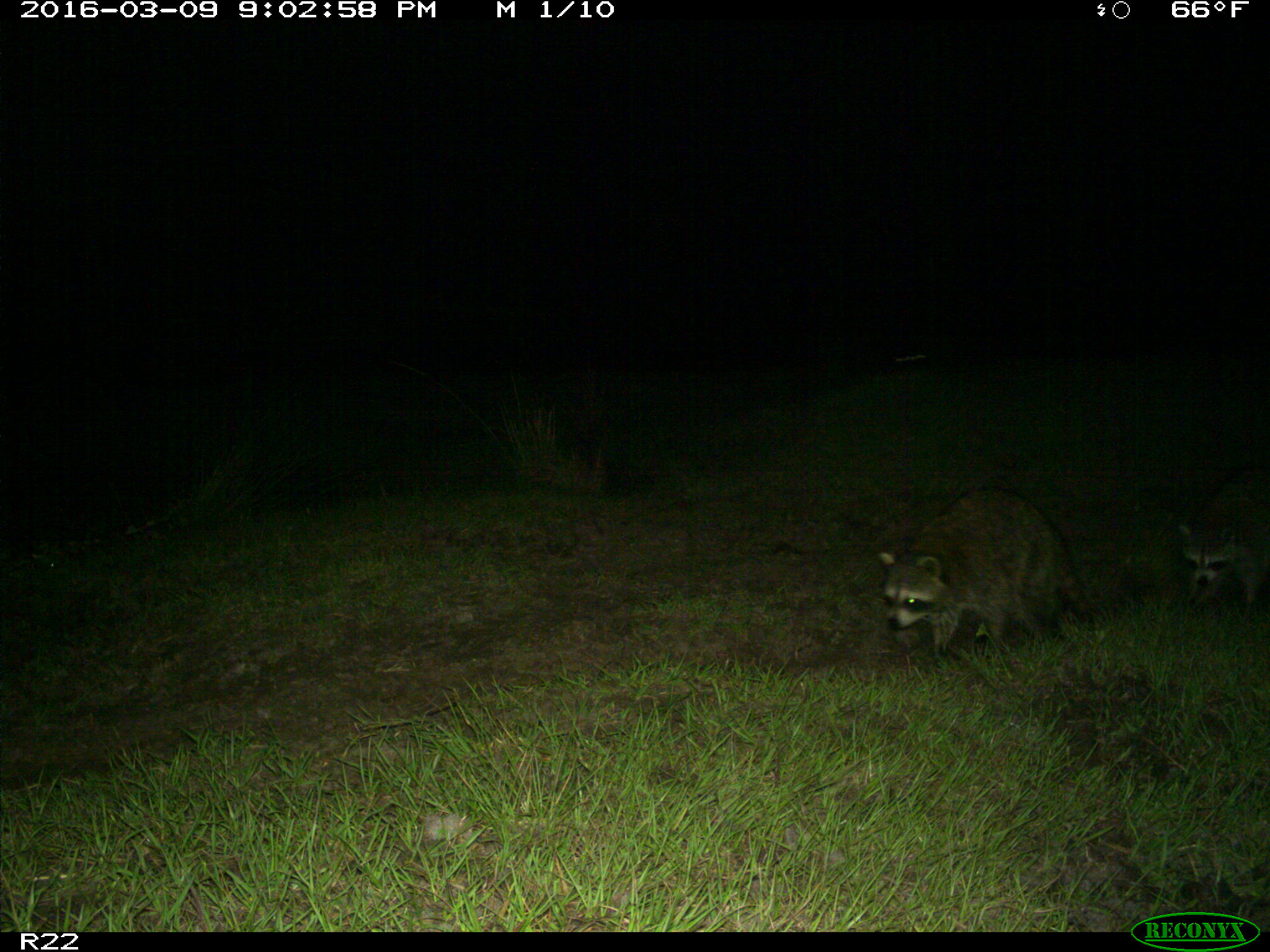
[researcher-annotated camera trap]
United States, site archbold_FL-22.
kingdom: Animalia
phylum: Chordata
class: Mammalia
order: Carnivora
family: Procyonidae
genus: Procyon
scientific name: Procyon lotor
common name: common raccoon